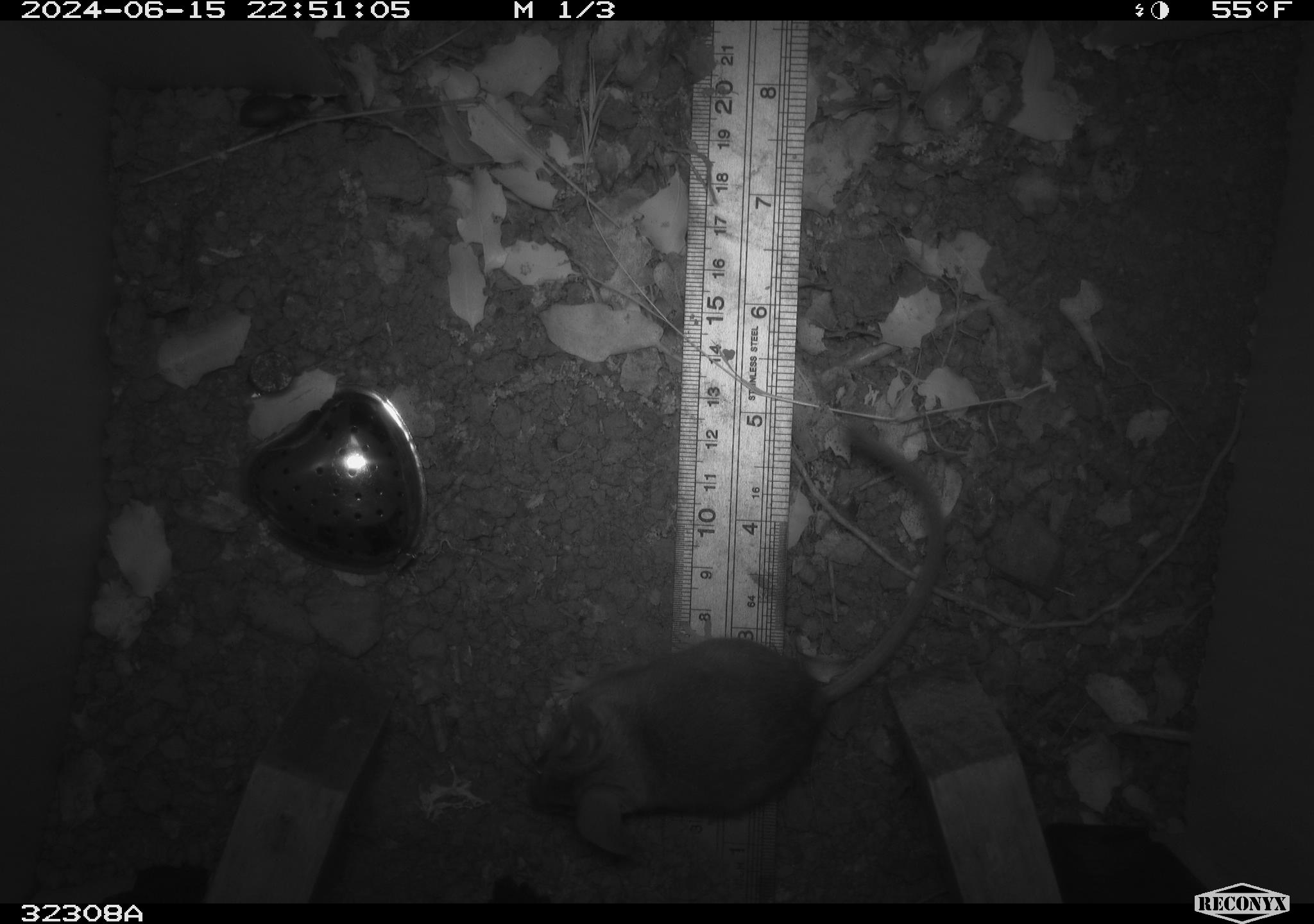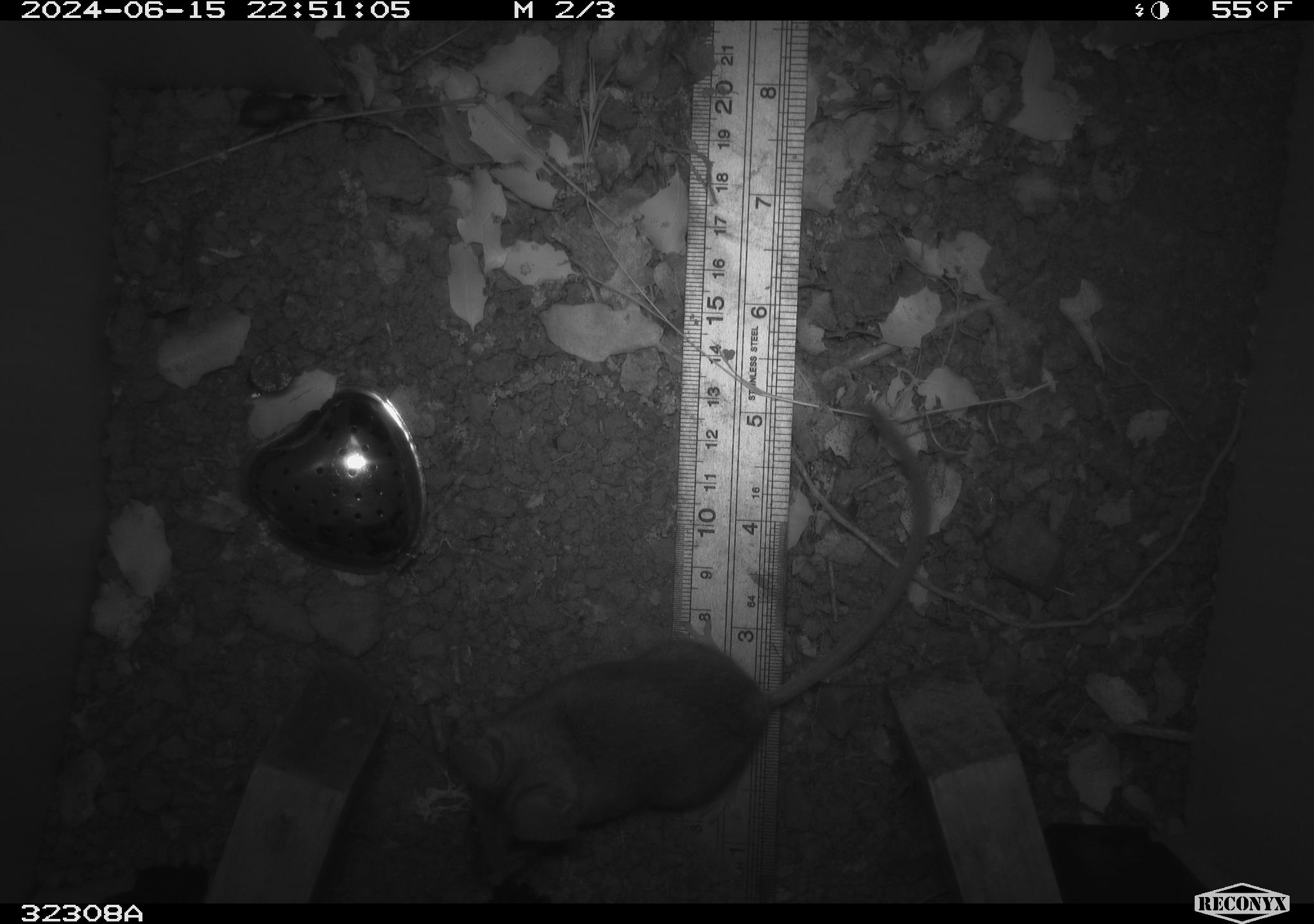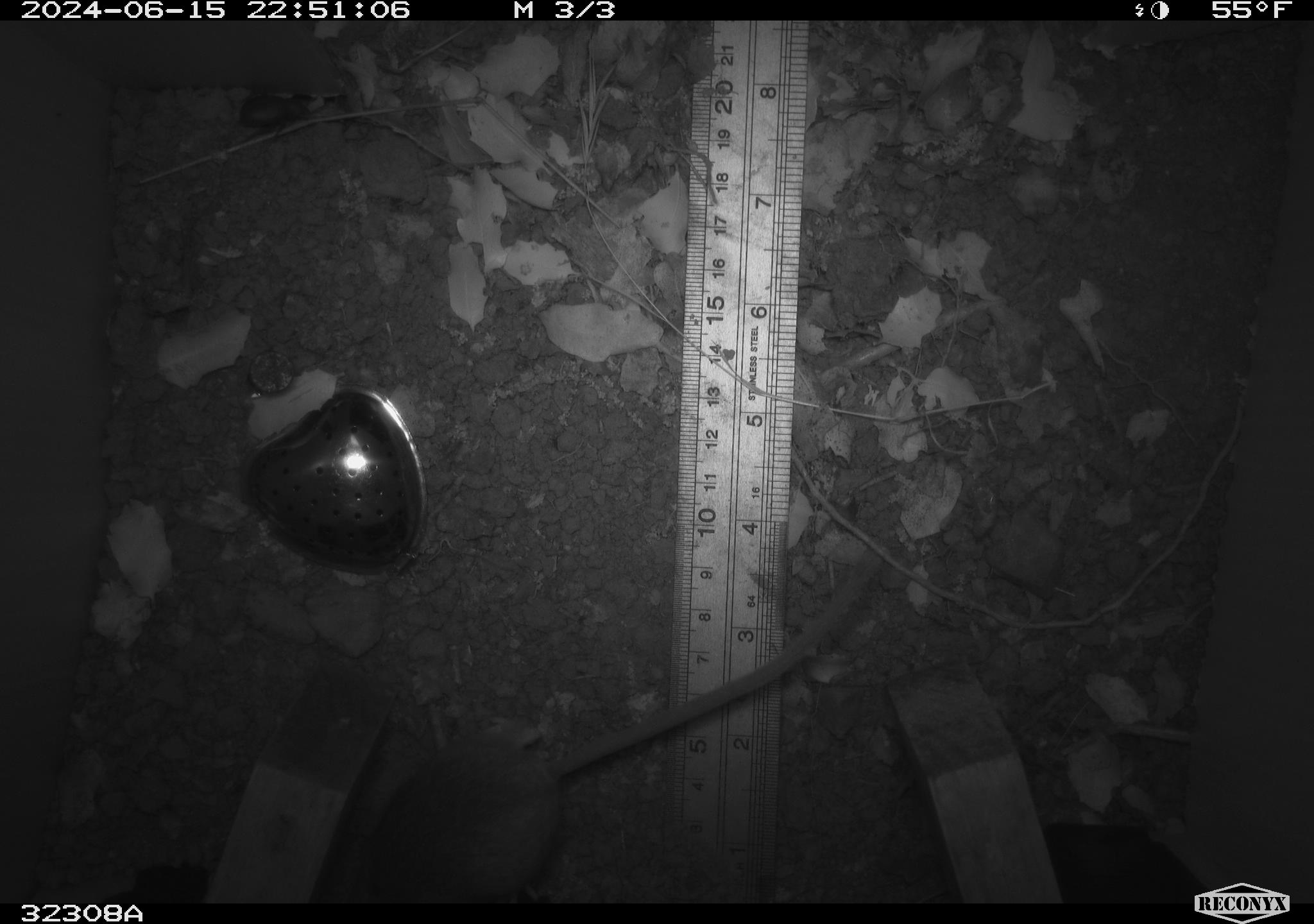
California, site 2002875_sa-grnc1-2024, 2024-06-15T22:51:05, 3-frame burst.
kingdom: Animalia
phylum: Chordata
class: Mammalia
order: Rodentia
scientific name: Rodentia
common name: rodent